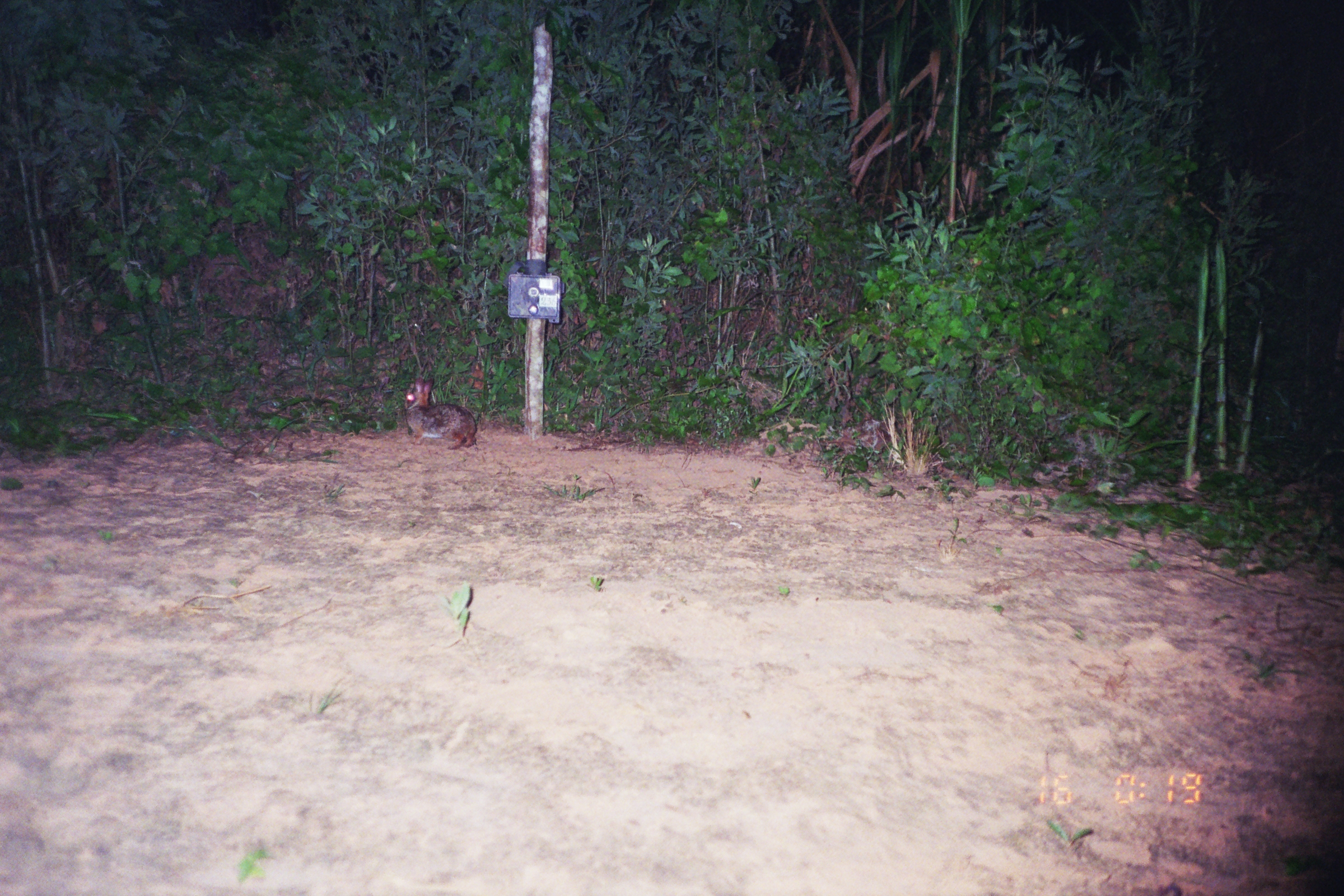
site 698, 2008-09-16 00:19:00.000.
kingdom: Animalia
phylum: Chordata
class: Mammalia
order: Lagomorpha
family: Leporidae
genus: Sylvilagus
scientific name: Sylvilagus brasiliensis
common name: tapeti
Sylvilagus brasiliensis (tapeti).